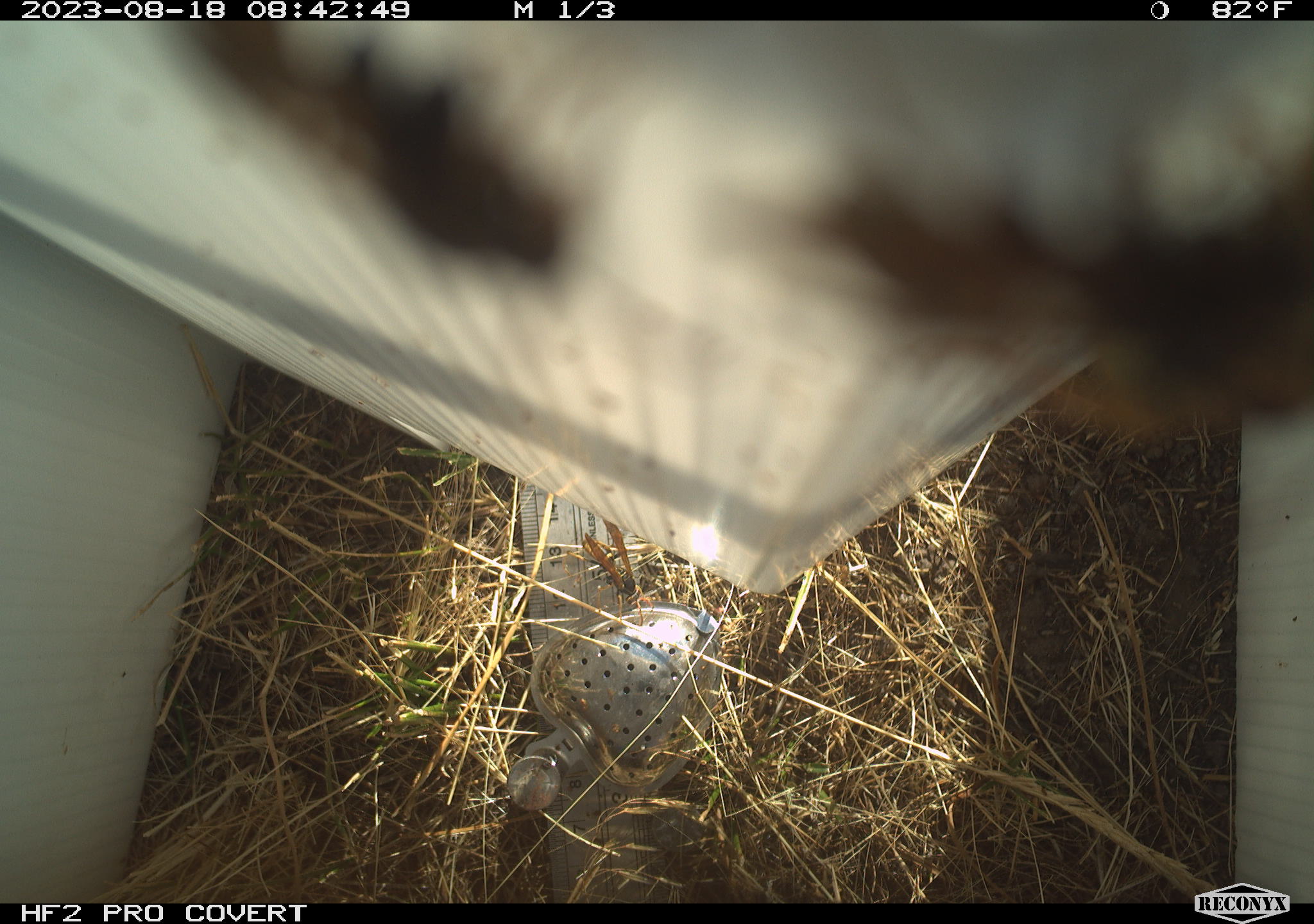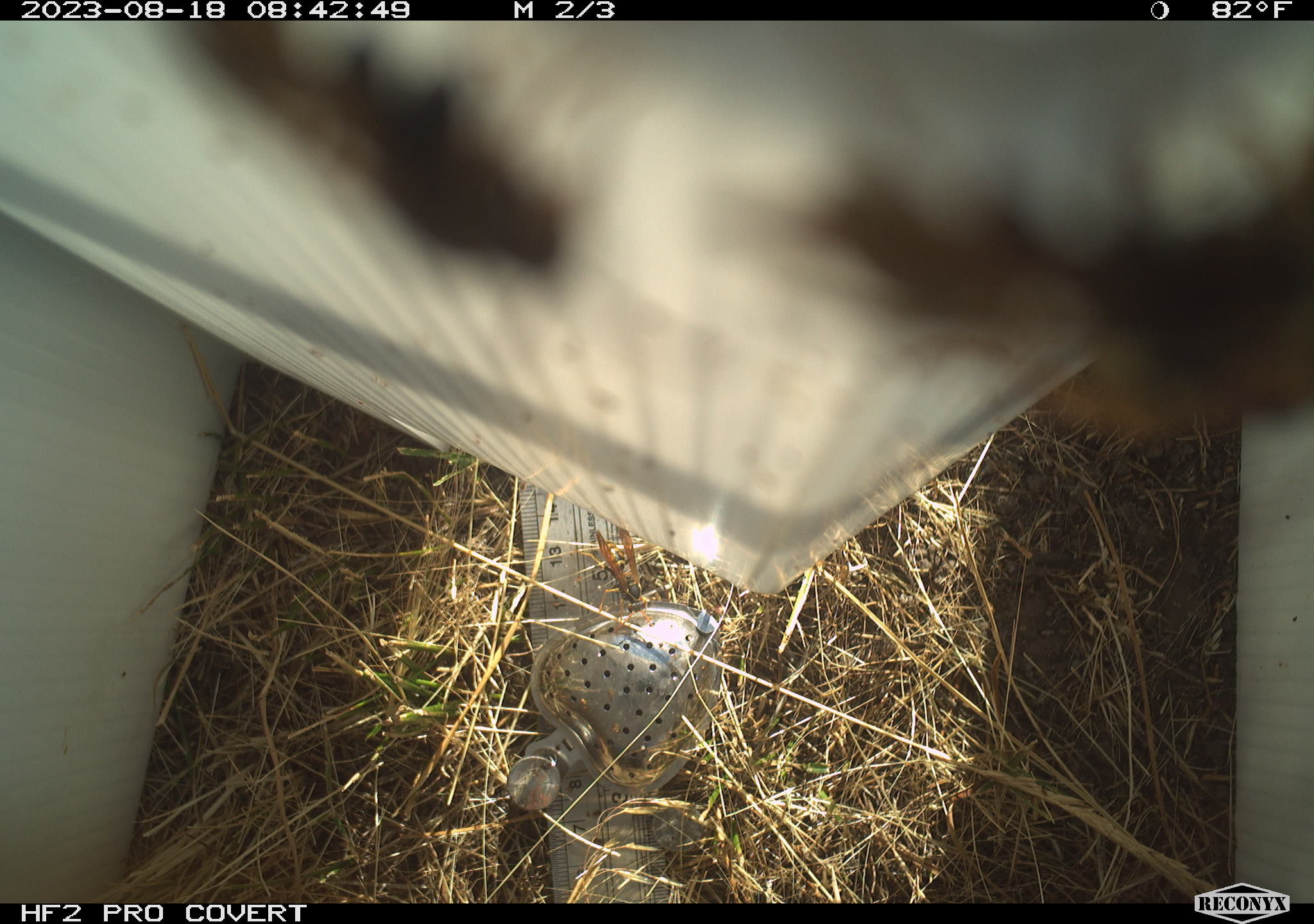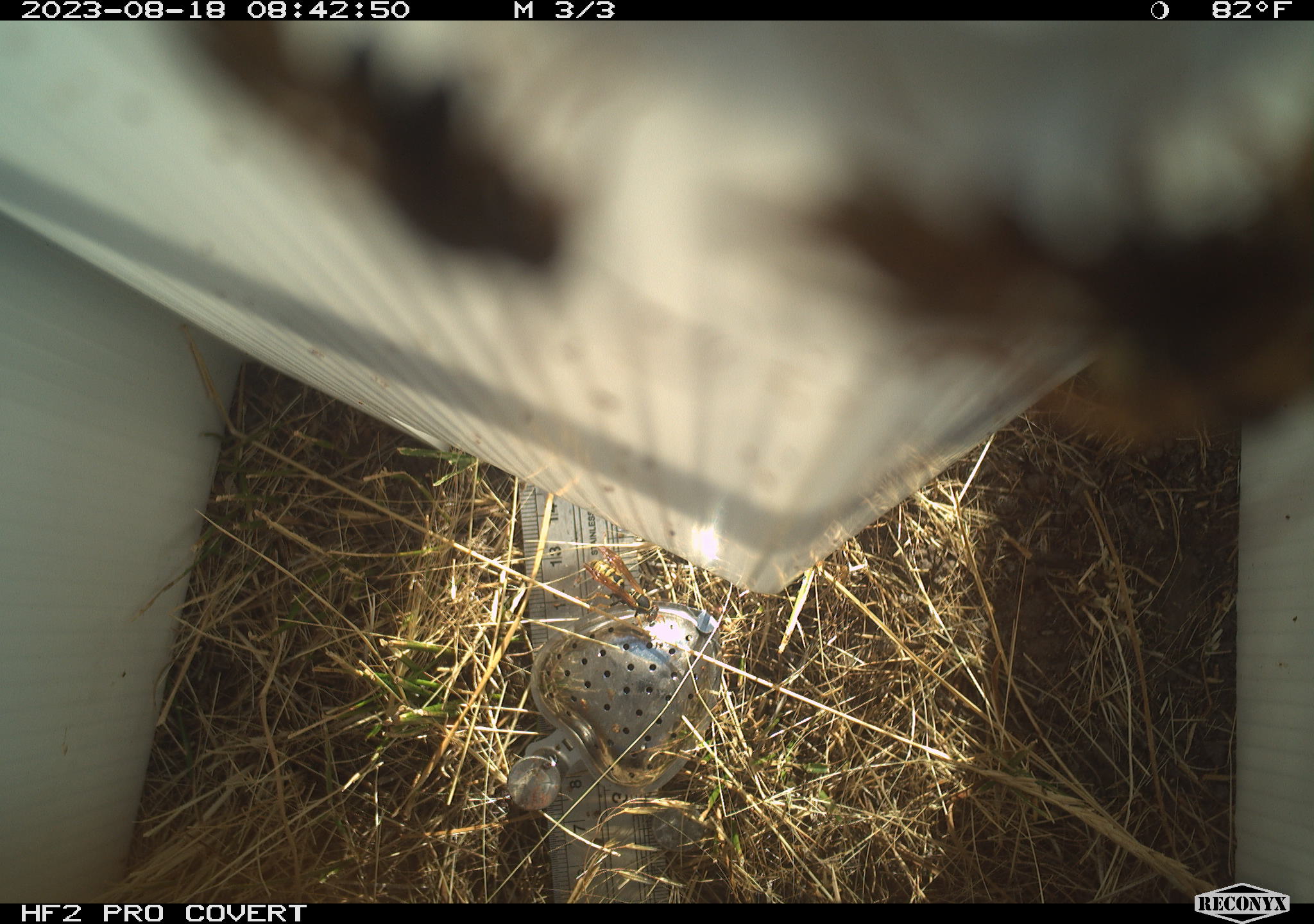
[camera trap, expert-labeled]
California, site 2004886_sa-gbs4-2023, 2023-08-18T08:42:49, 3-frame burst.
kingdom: Animalia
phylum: Arthropoda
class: Insecta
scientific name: Insecta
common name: insect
Insect (Insecta).